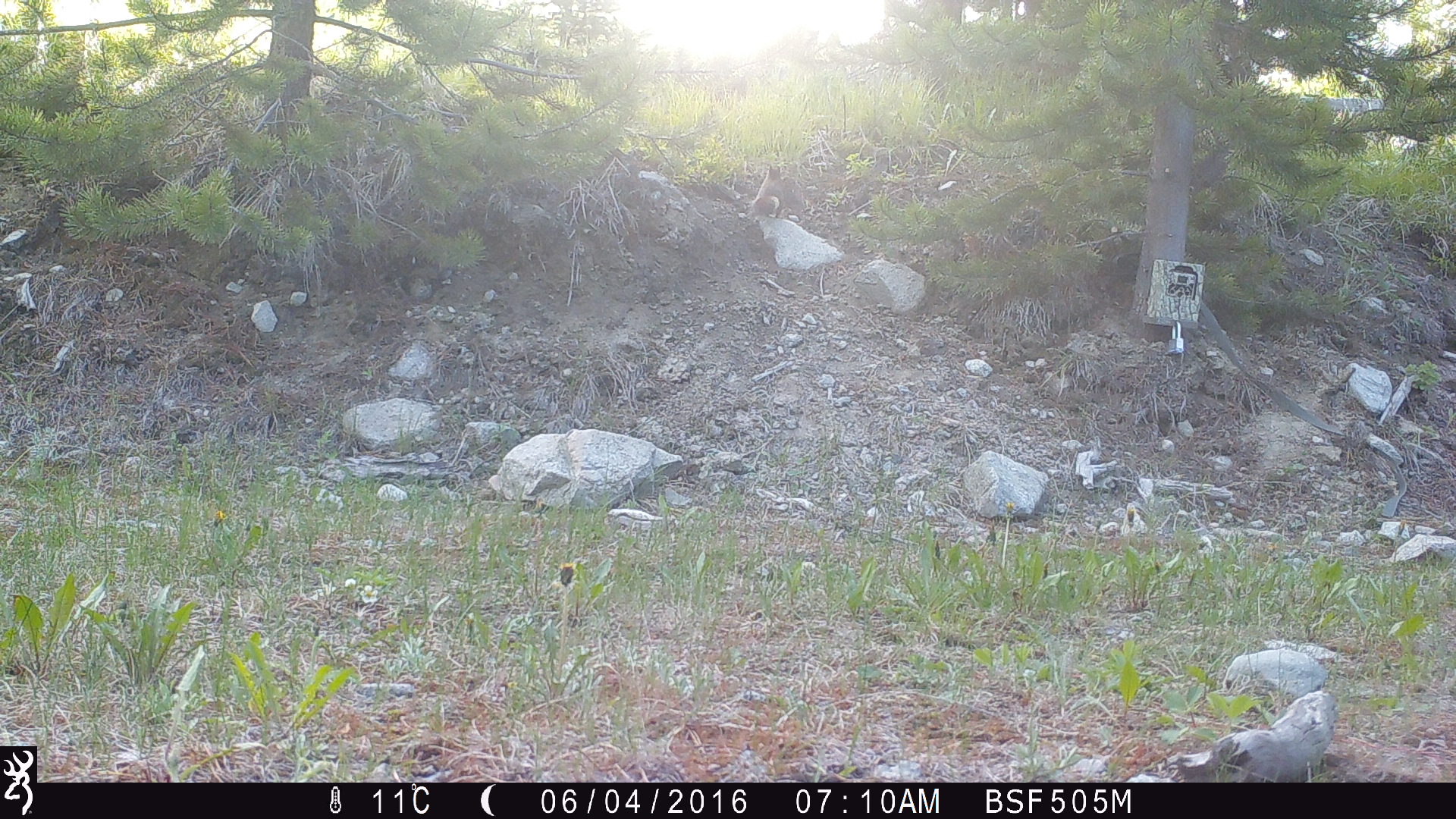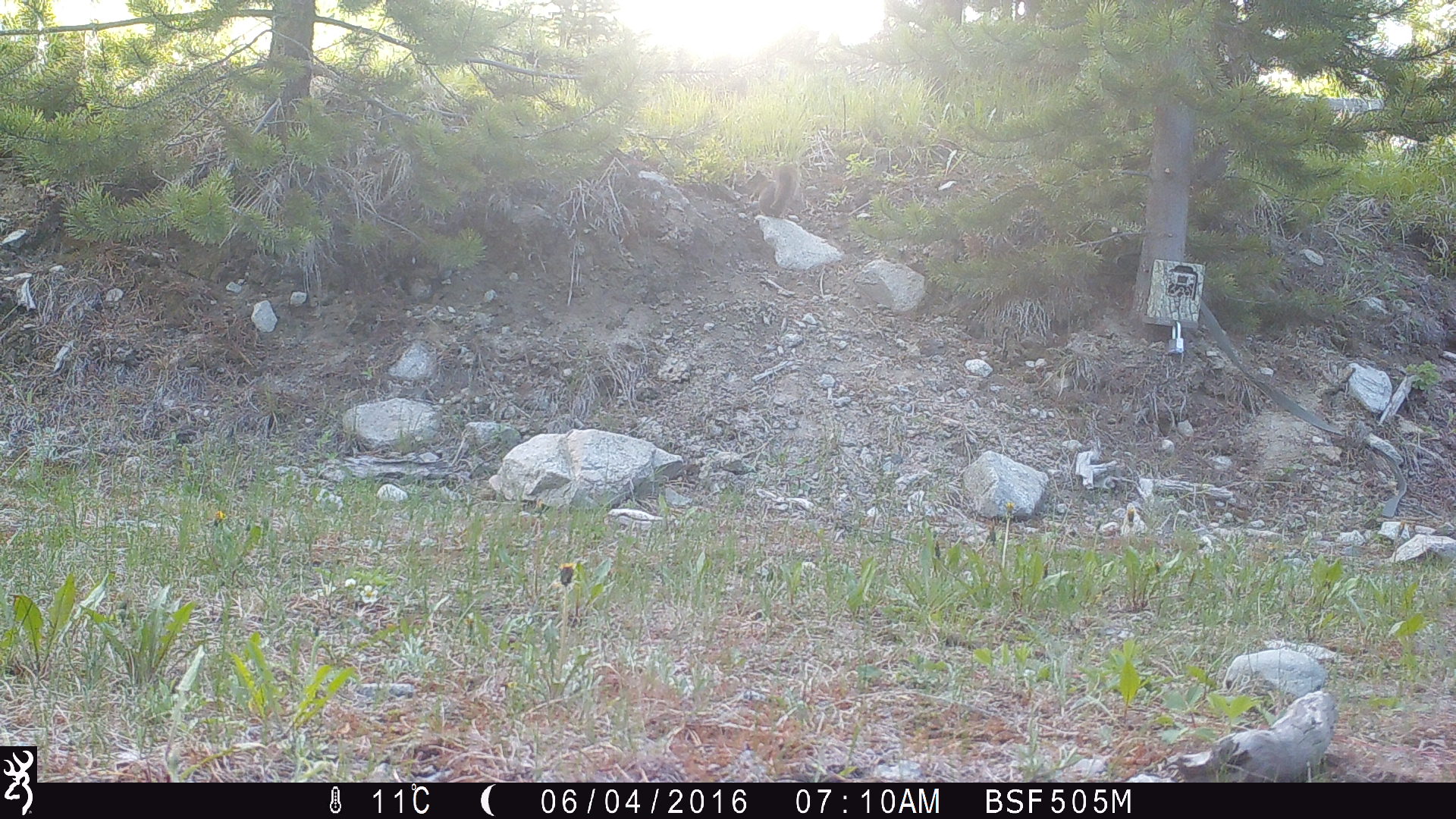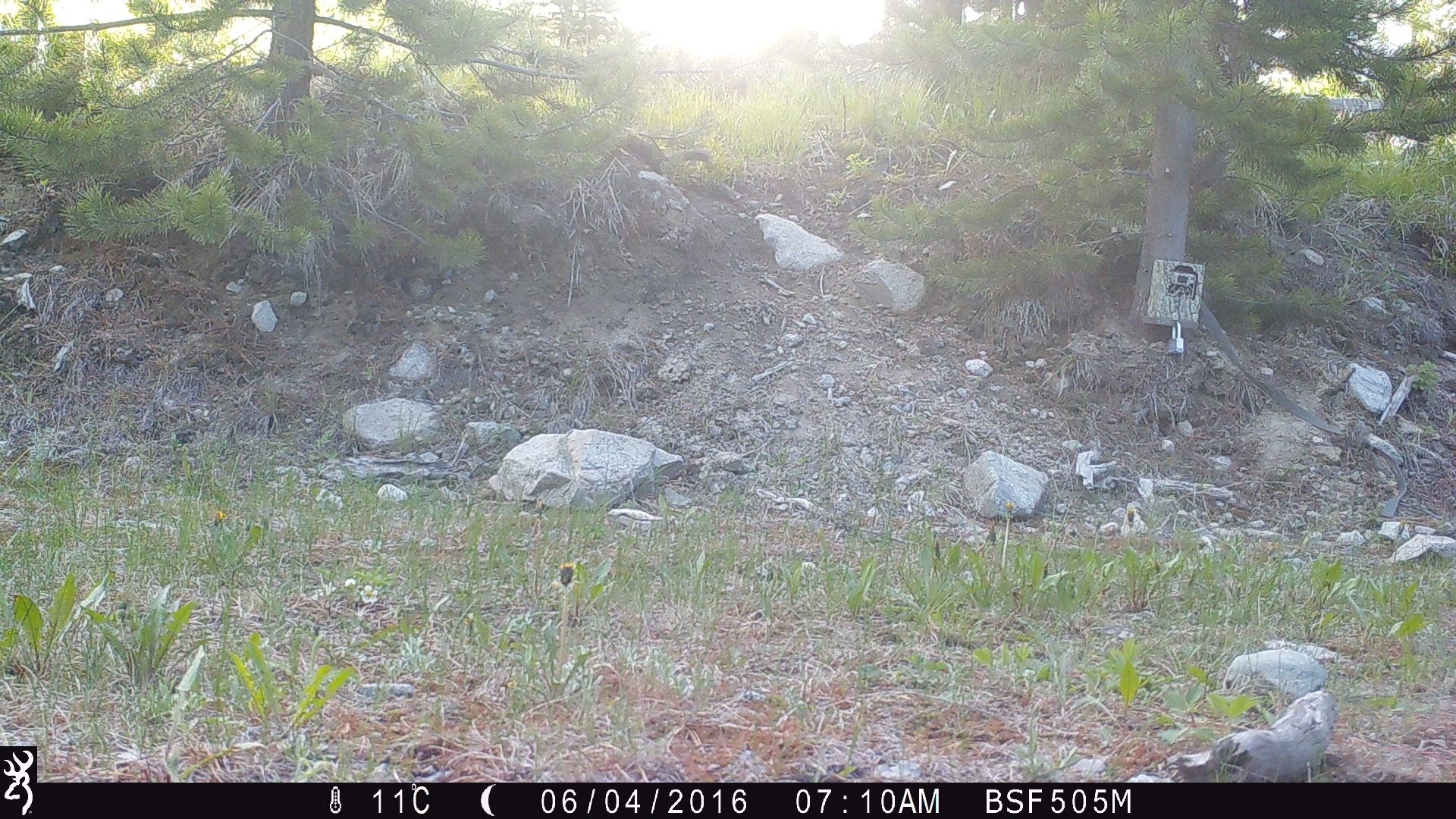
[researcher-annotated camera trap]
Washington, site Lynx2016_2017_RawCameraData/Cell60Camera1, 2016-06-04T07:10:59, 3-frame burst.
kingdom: Animalia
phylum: Chordata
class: Mammalia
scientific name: Mammalia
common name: small mammal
Small mammal (Mammalia). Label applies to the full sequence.